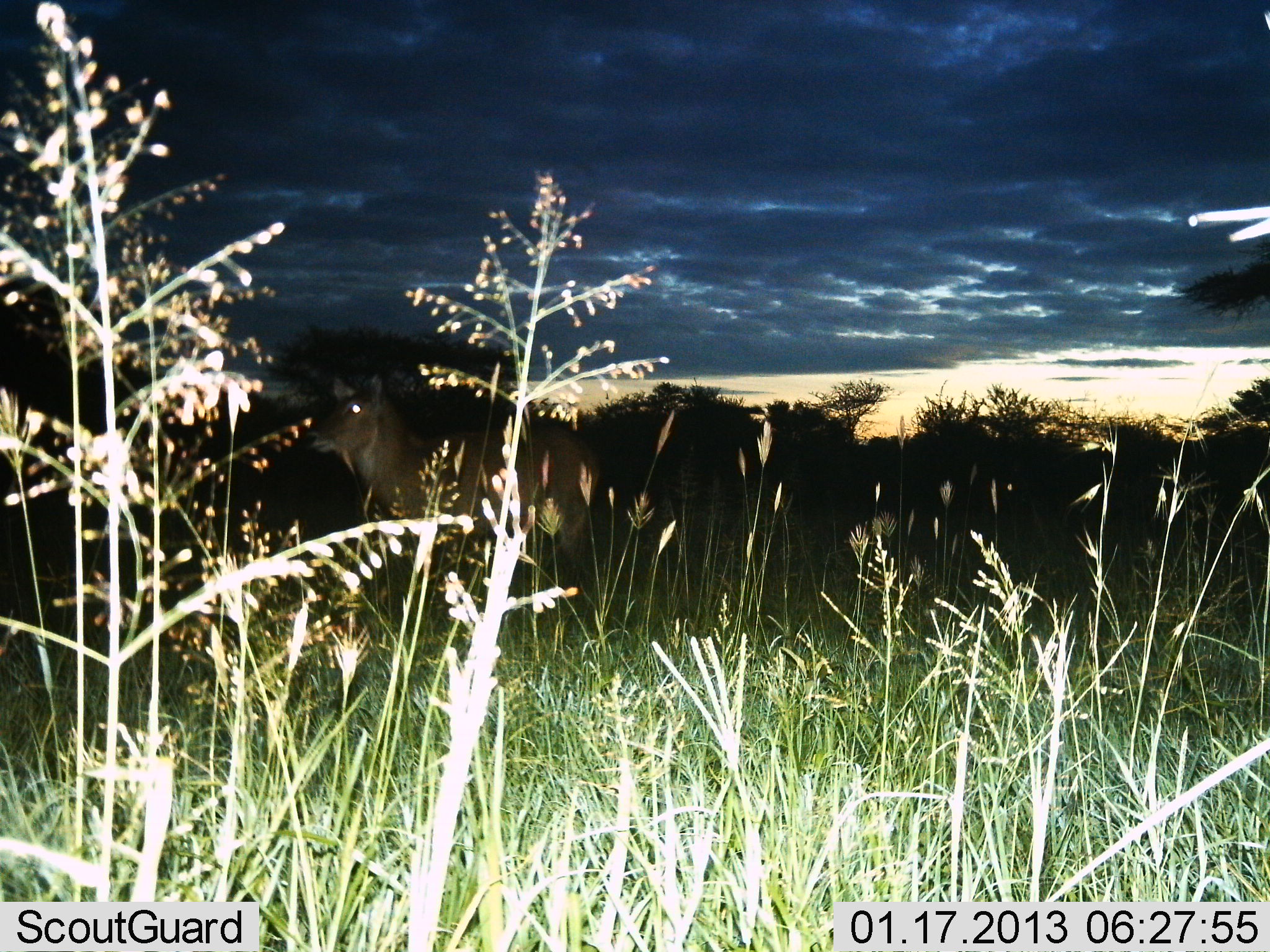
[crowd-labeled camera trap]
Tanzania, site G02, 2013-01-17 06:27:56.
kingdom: Animalia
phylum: Chordata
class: Mammalia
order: Artiodactyla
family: Bovidae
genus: Kobus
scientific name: Kobus ellipsiprymnus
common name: waterbuck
Waterbuck (Kobus ellipsiprymnus), count 1. Behavior (volunteer vote fractions): standing 65%, resting 0%, moving 35%, interacting 0%. Young present (vote fraction): 0%. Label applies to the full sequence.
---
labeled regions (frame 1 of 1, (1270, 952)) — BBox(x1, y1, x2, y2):
animal: BBox(308, 371, 603, 641)